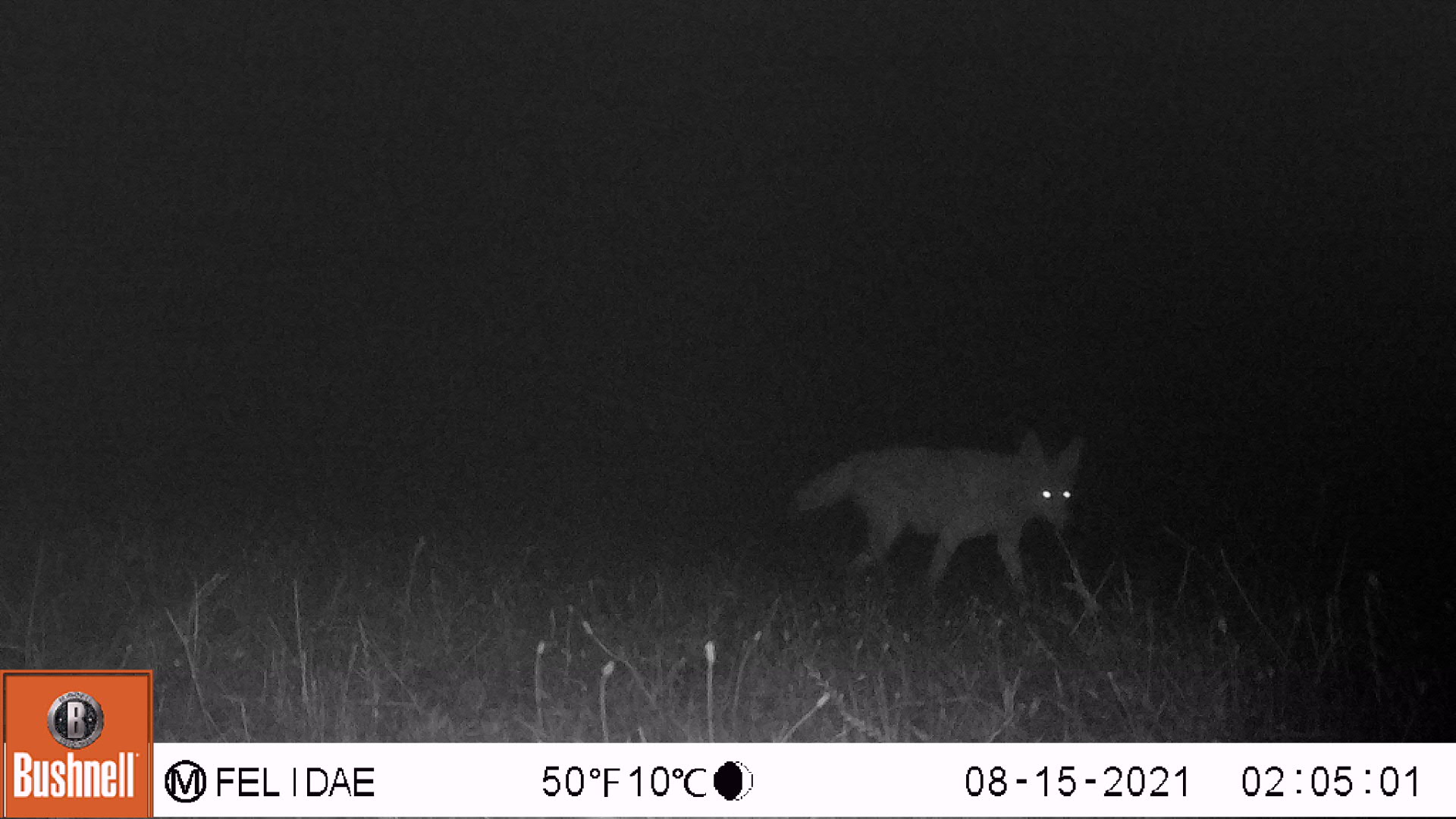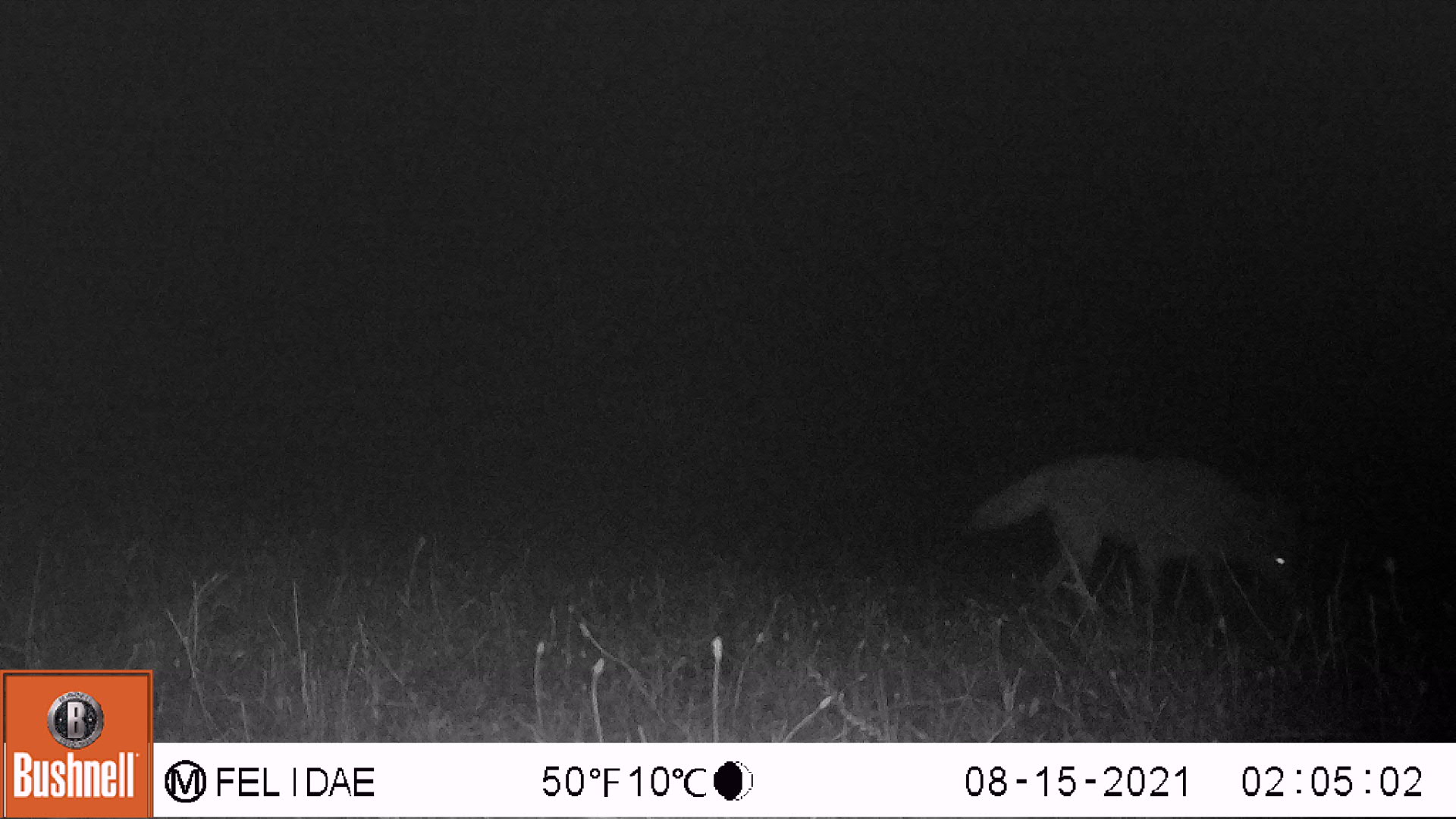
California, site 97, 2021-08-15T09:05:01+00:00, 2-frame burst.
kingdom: Animalia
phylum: Chordata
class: Mammalia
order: Carnivora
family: Canidae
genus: Canis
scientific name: Canis latrans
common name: coyote